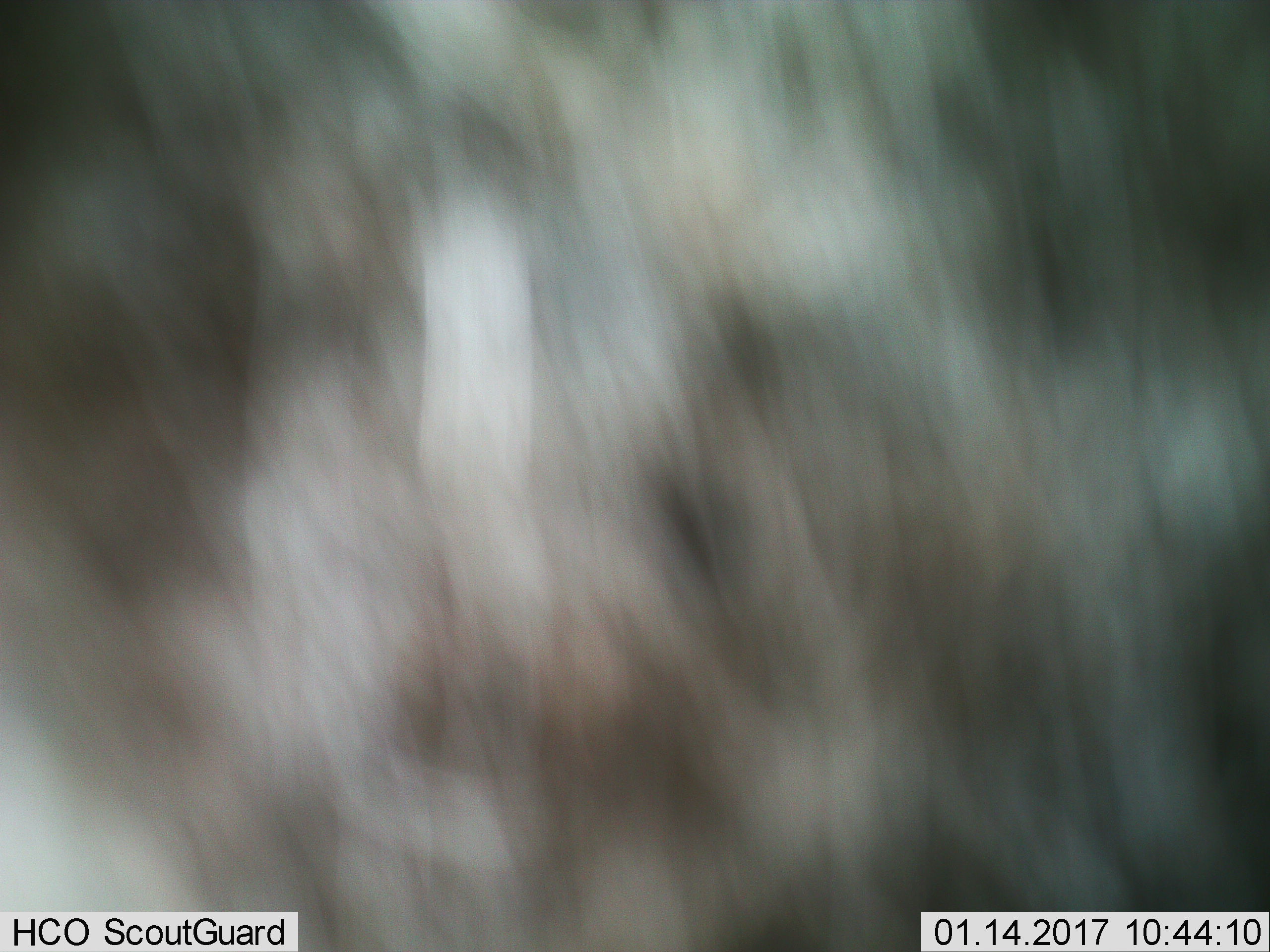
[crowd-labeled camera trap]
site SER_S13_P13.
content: unidentified animal